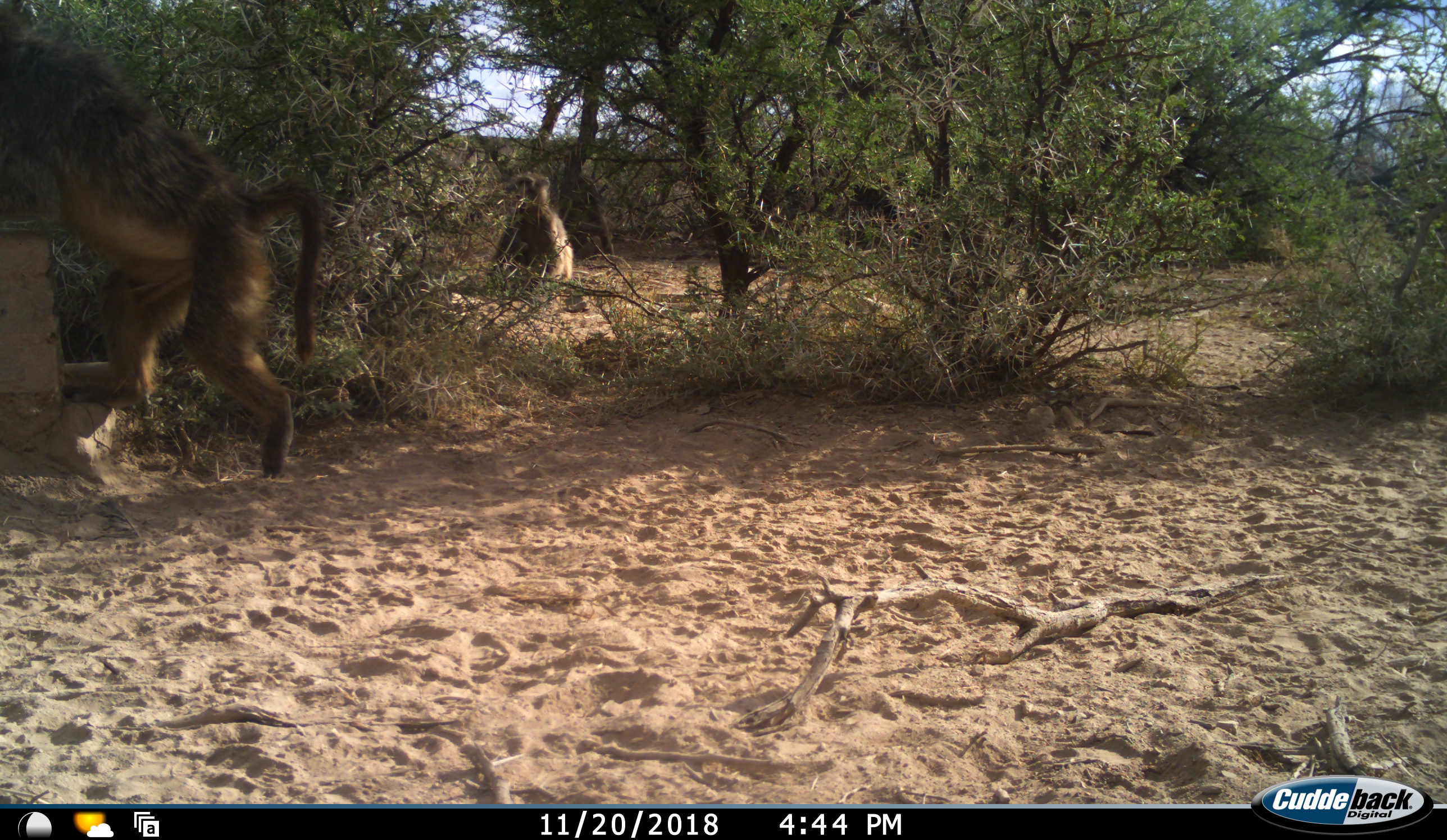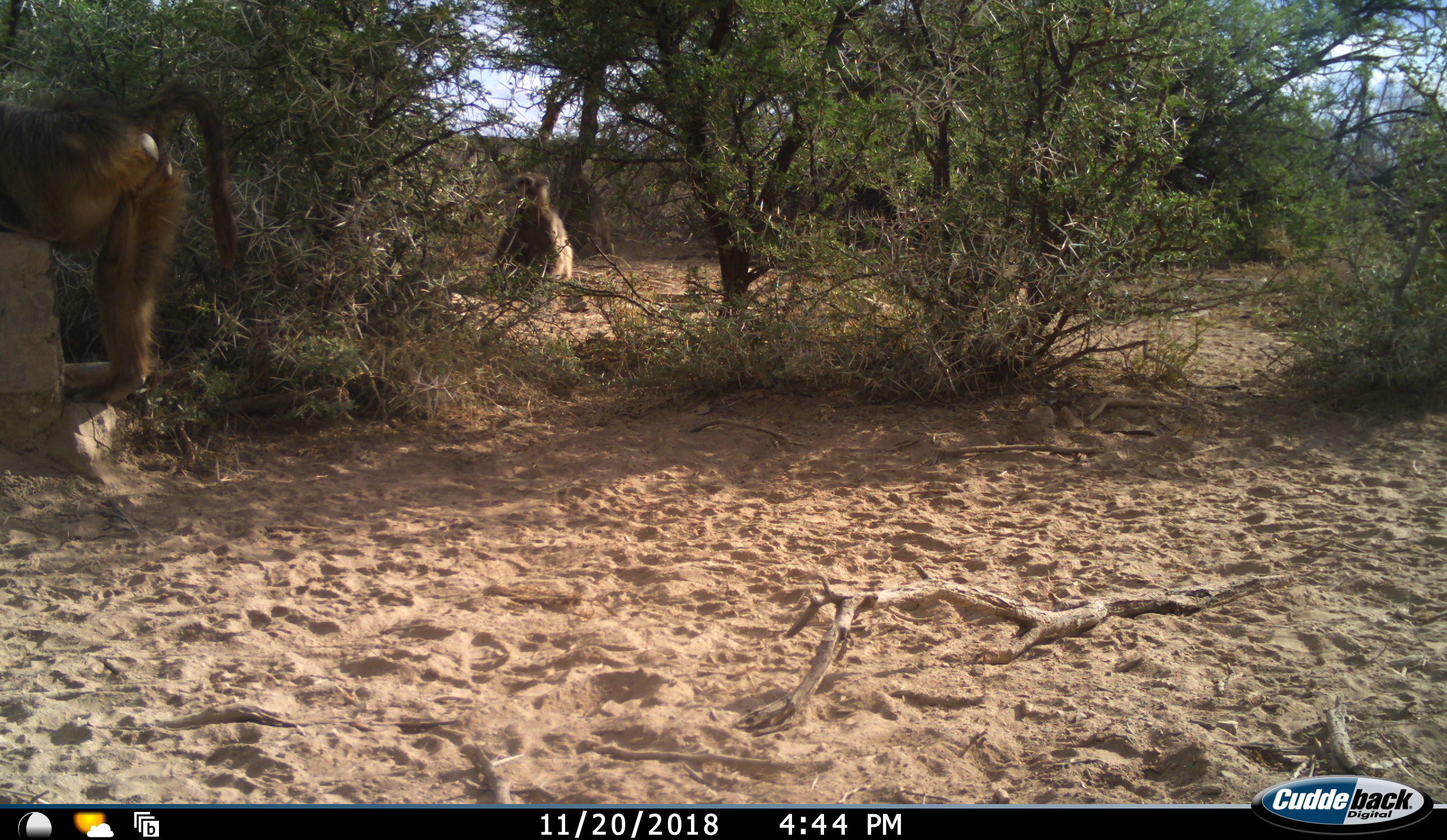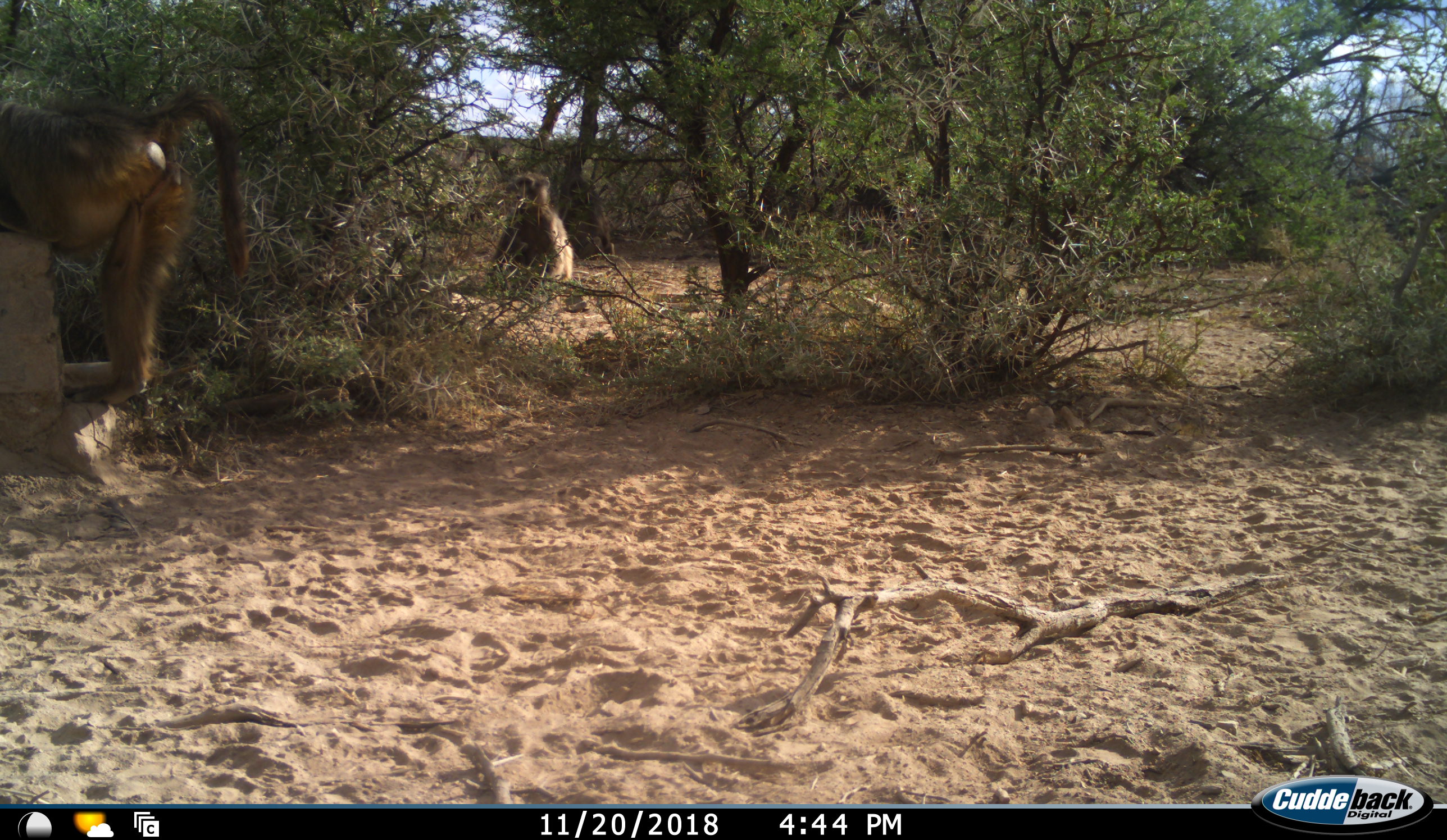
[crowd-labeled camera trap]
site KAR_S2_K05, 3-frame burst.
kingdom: Animalia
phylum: Chordata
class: Mammalia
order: Primates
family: Cercopithecidae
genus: Papio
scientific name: Papio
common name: baboon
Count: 2.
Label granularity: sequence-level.